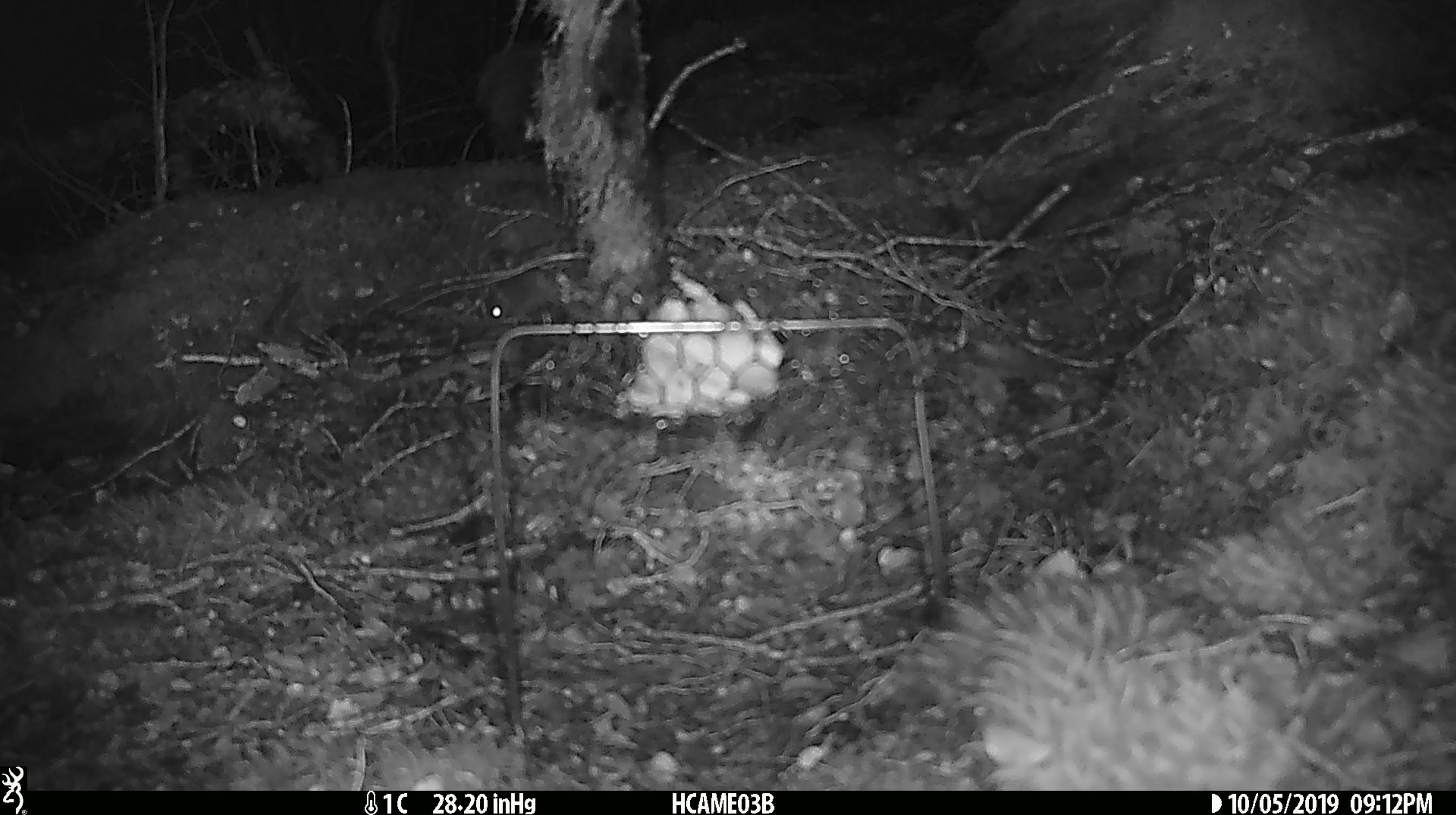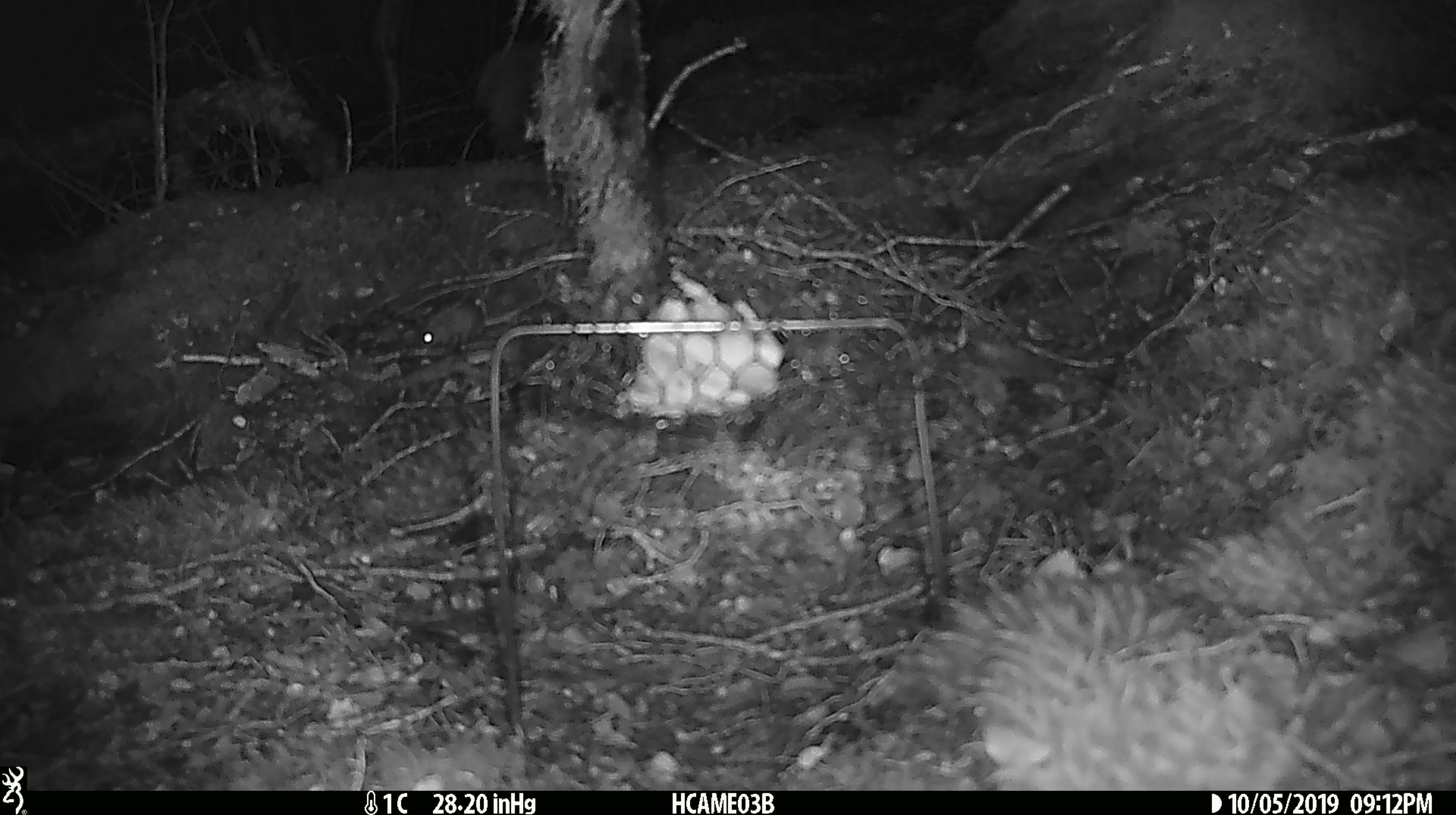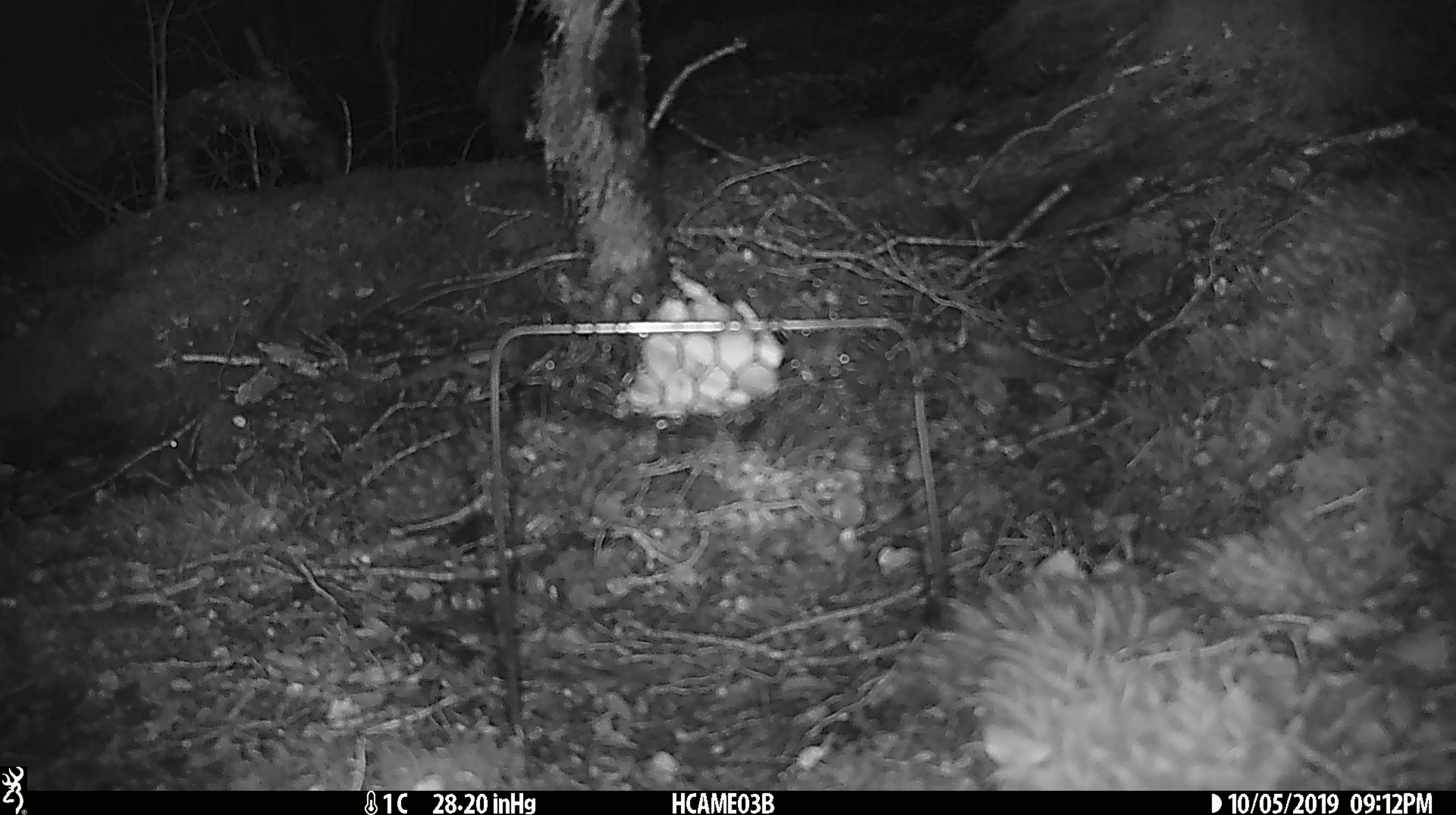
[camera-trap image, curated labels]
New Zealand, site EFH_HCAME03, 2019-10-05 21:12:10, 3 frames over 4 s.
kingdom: Animalia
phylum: Chordata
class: Mammalia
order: Rodentia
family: Muridae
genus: Mus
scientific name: Mus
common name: mouse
Mouse (Mus).